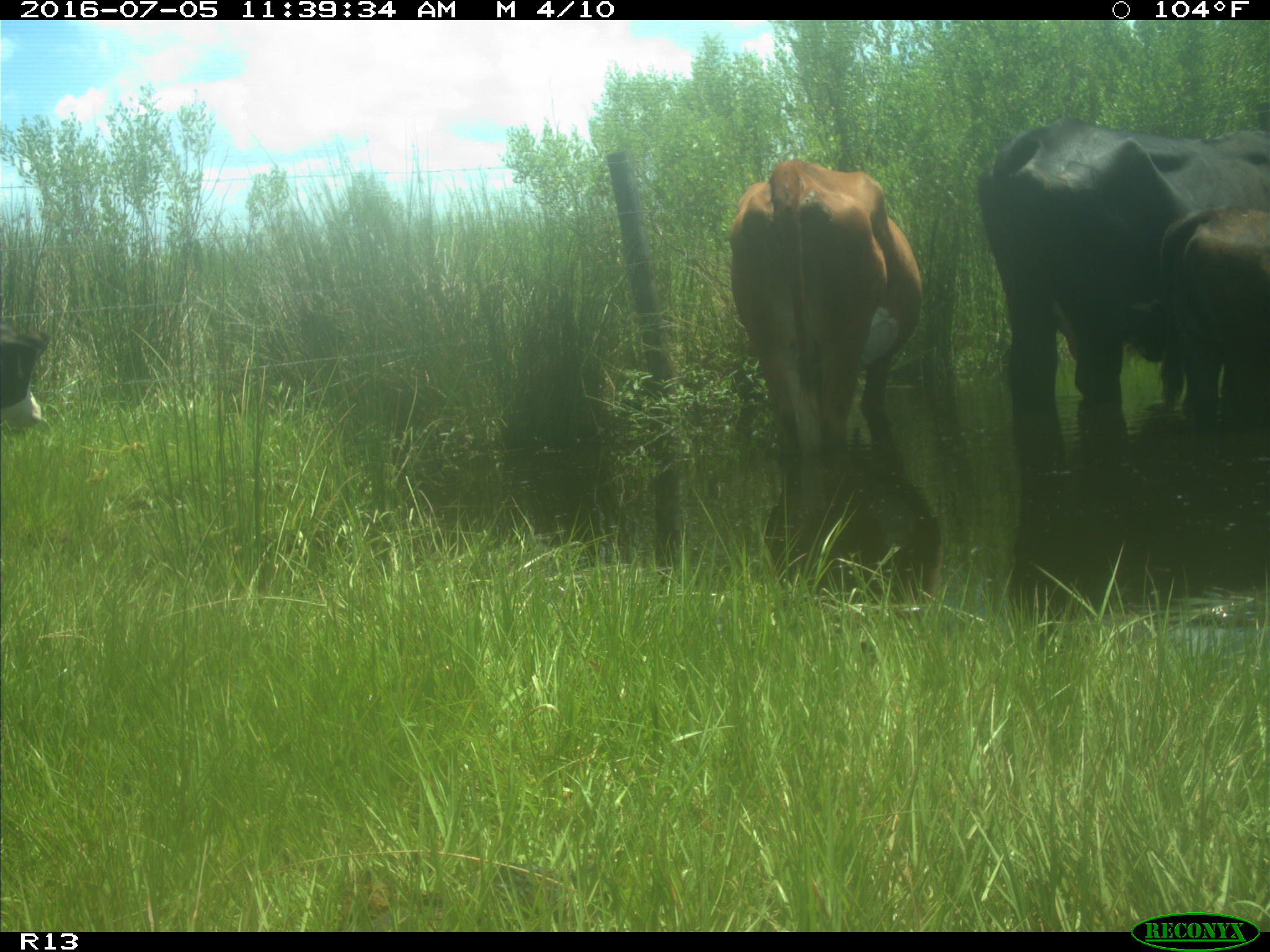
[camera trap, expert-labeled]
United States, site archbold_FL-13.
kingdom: Animalia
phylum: Chordata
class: Mammalia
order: Artiodactyla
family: Bovidae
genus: Bos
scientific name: Bos taurus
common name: domestic cow